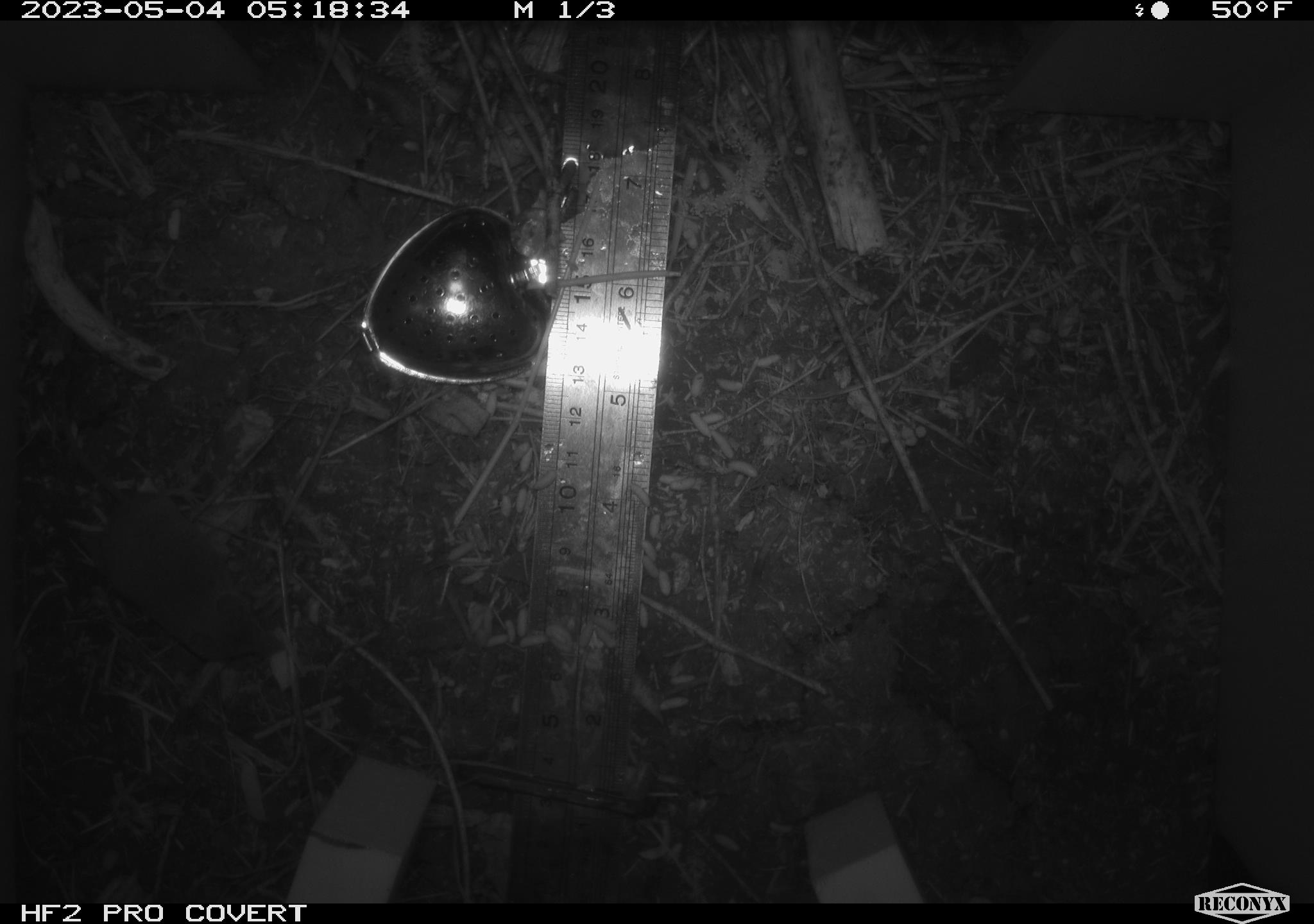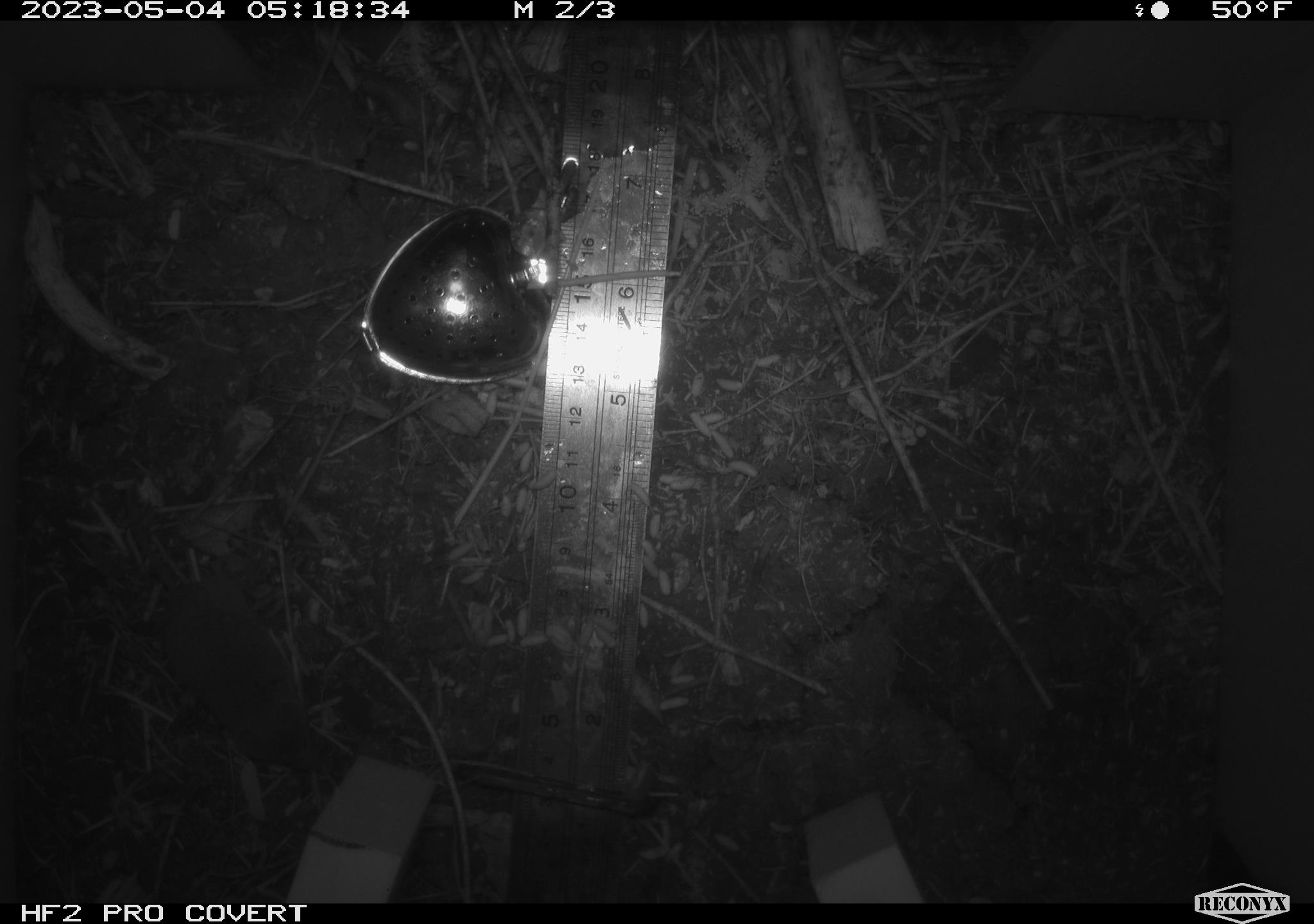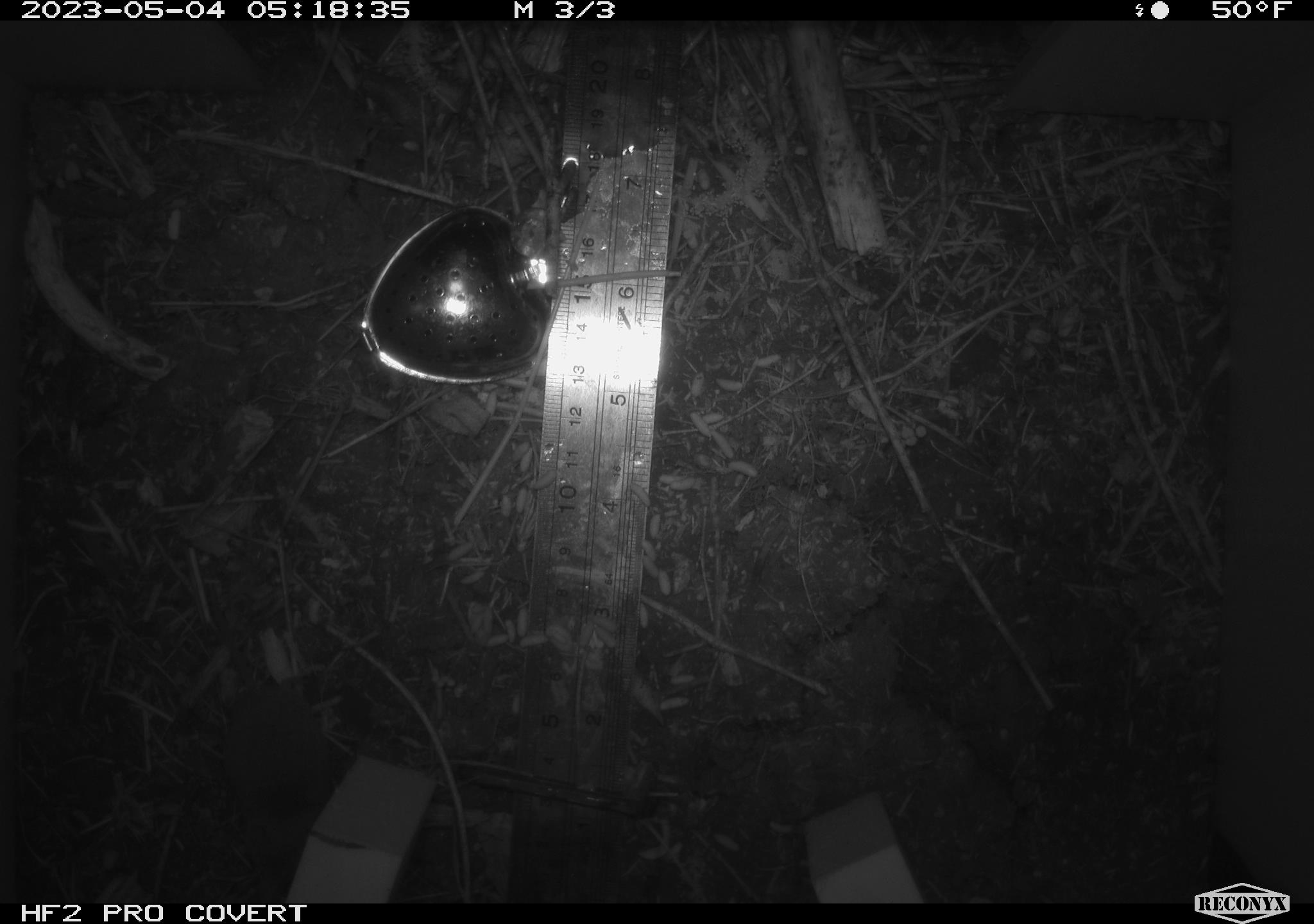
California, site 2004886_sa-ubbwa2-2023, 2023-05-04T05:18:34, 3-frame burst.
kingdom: Animalia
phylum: Chordata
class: Mammalia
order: Eulipotyphla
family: Soricidae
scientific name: Soricidae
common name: shrews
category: soricidae family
Soricidae family (shrews) (Soricidae).